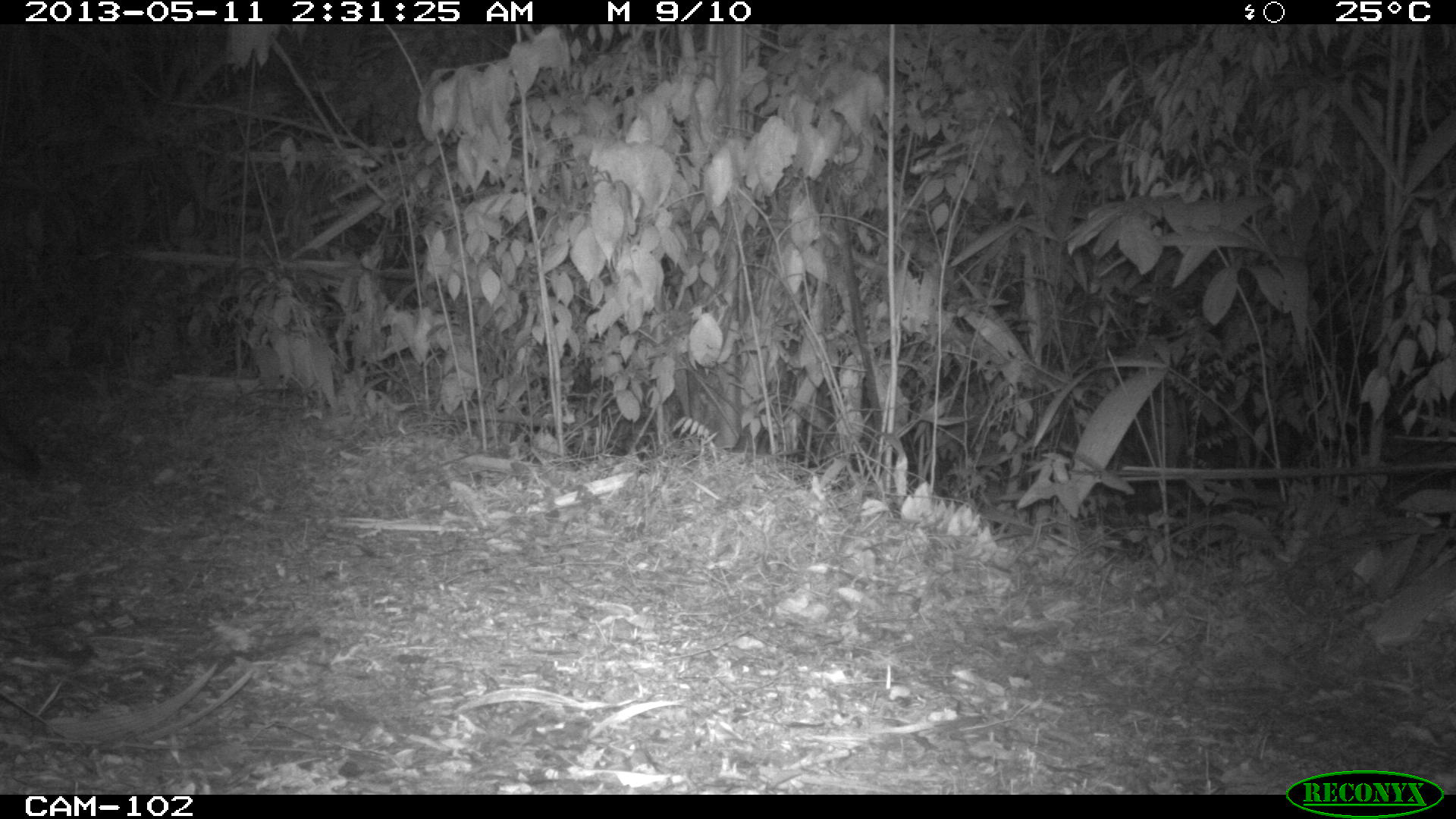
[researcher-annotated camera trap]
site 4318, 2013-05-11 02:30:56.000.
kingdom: Animalia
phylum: Chordata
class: Mammalia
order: Carnivora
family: Canidae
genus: Urocyon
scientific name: Urocyon cinereoargenteus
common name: gray fox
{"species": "Urocyon cinereoargenteus (gray fox)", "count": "1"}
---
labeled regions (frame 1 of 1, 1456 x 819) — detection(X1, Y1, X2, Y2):
urocyon cinereoargenteus: detection(0, 411, 45, 480)